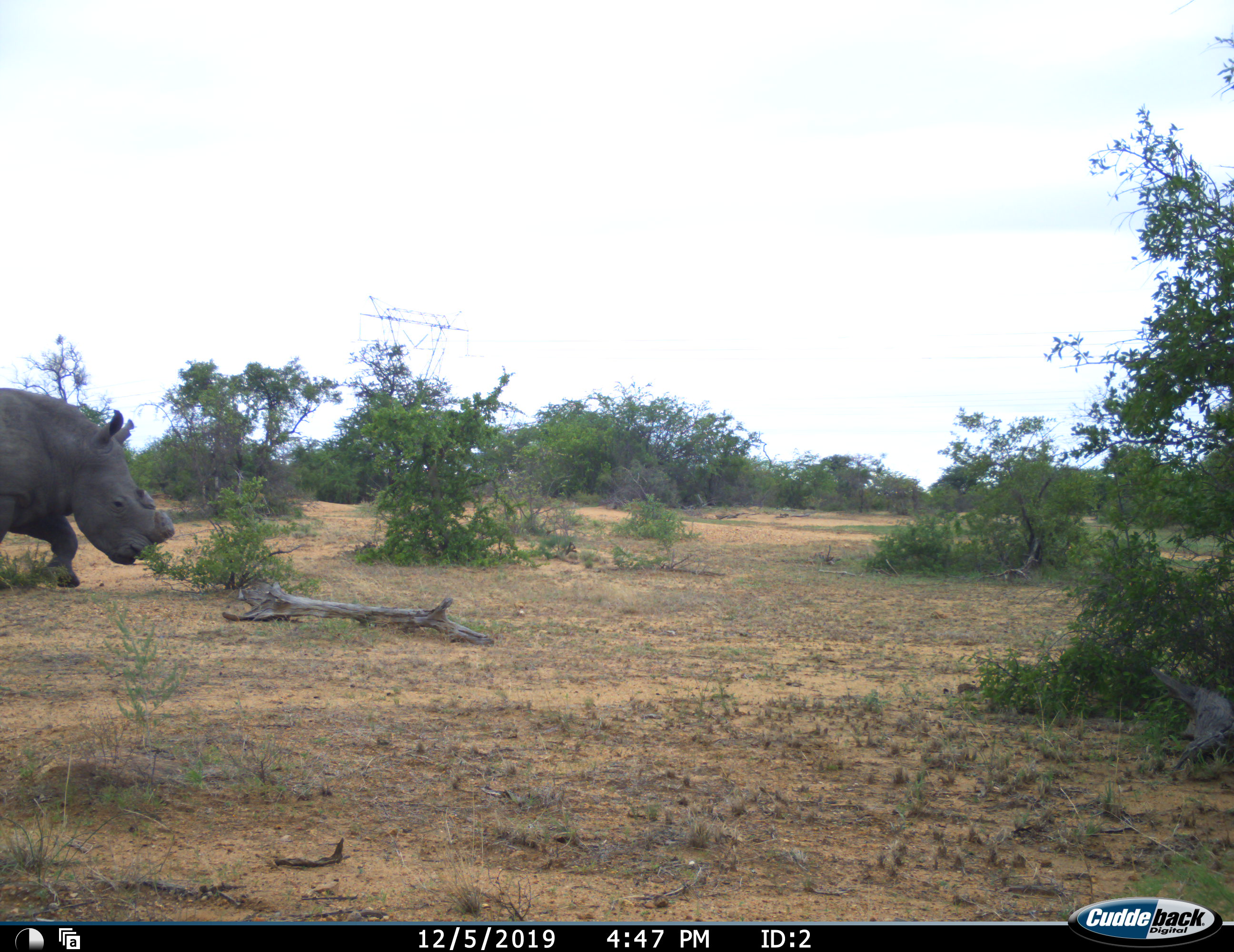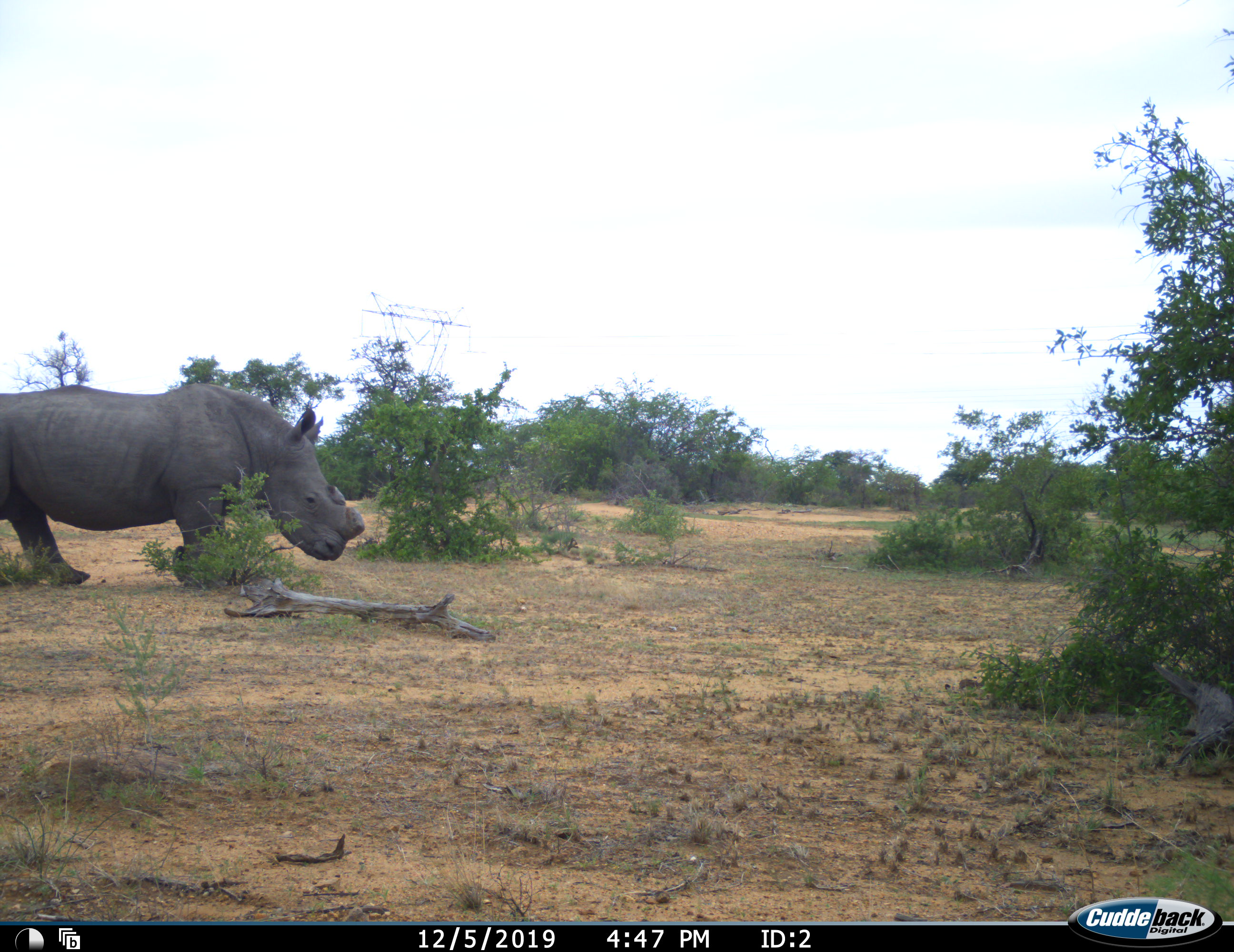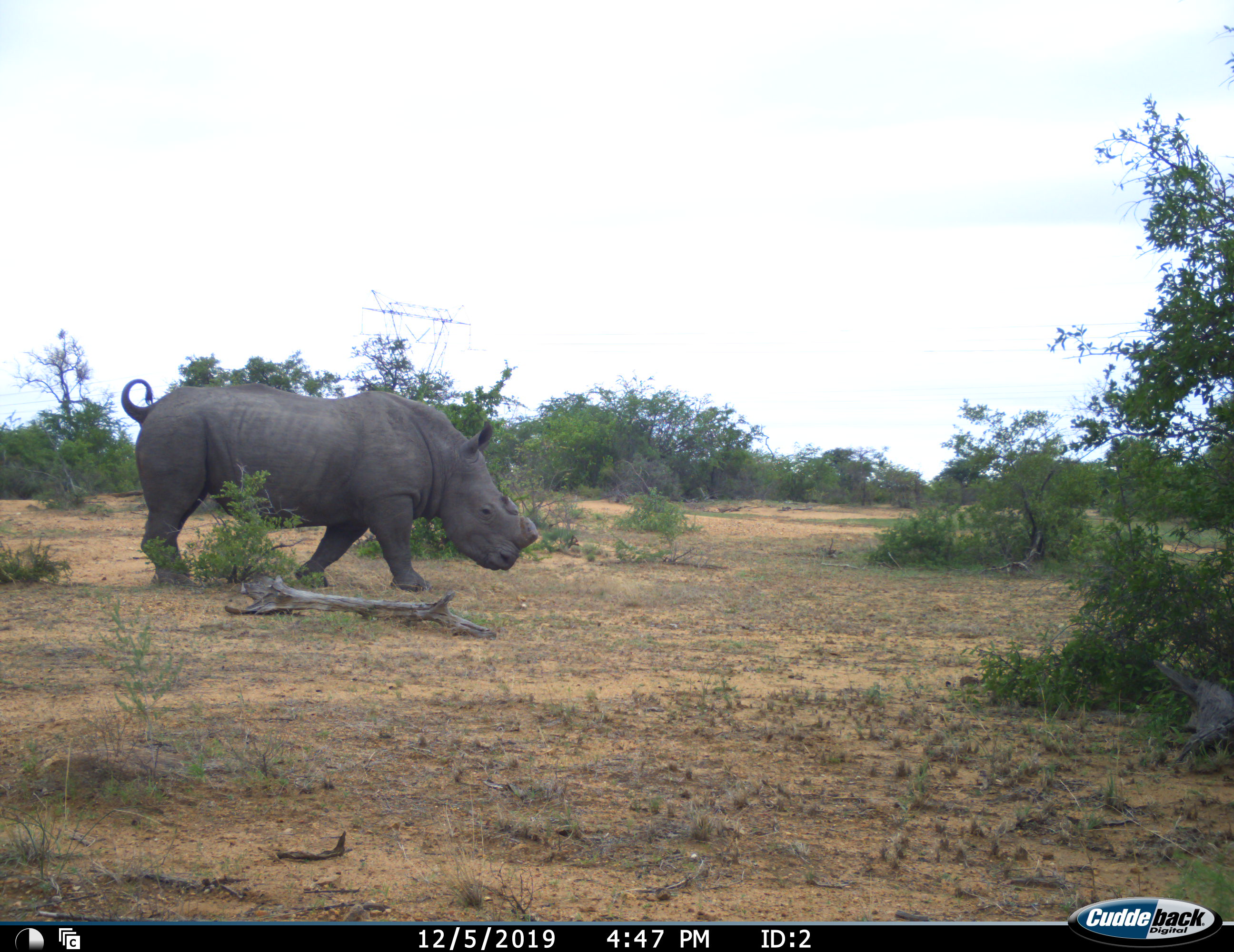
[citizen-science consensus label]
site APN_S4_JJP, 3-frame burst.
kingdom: Animalia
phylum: Chordata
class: Mammalia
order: Perissodactyla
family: Rhinocerotidae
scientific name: Rhinocerotidae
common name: unknown rhinoceros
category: rhinocerosunknown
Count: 1.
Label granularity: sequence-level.